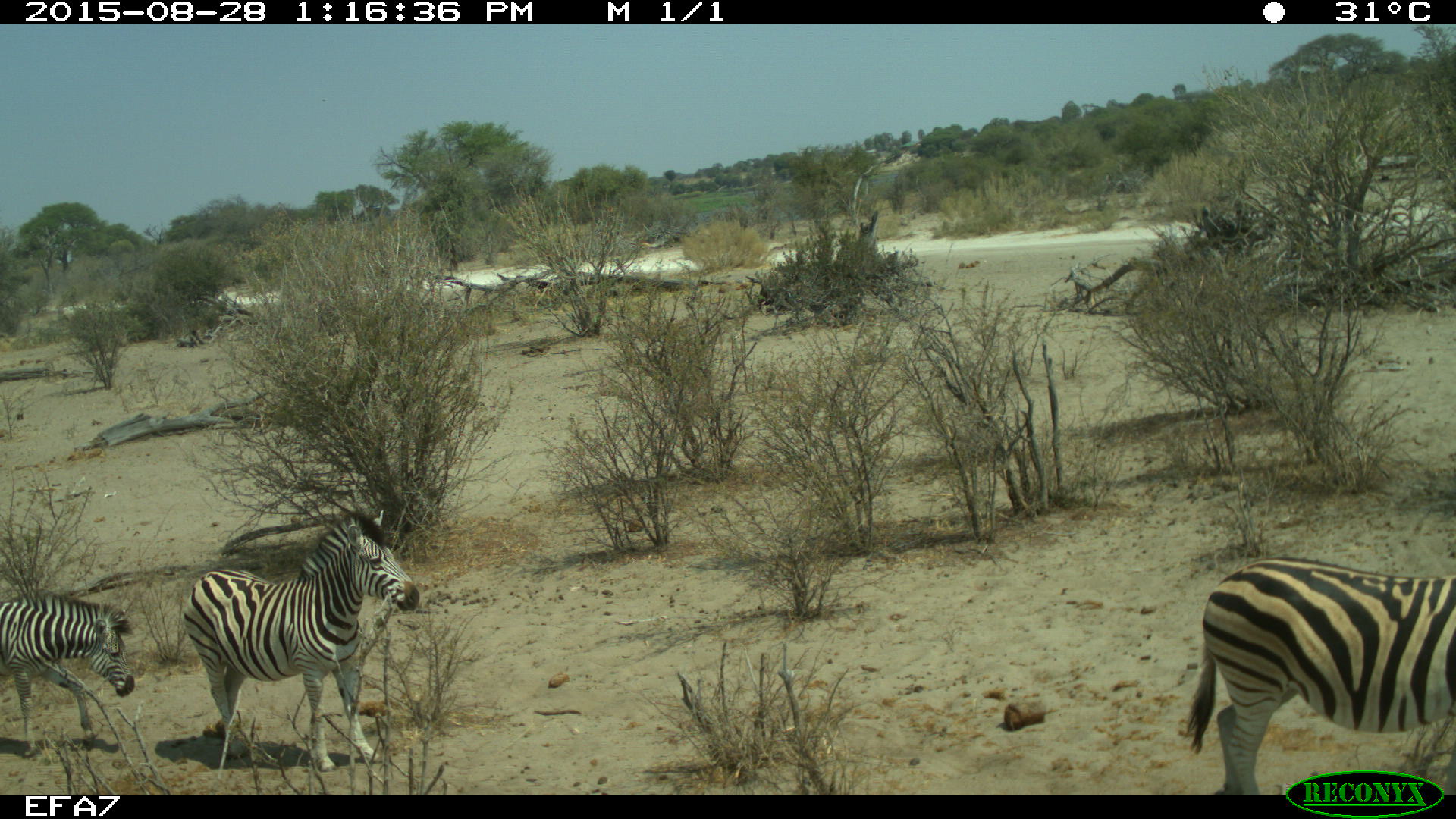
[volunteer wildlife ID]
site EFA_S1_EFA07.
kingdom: Animalia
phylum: Chordata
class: Mammalia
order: Perissodactyla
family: Equidae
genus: Equus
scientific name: Equus quagga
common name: plains zebra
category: zebraplains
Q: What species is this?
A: Zebraplains (plains zebra) (Equus quagga).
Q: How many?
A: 3.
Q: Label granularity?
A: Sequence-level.